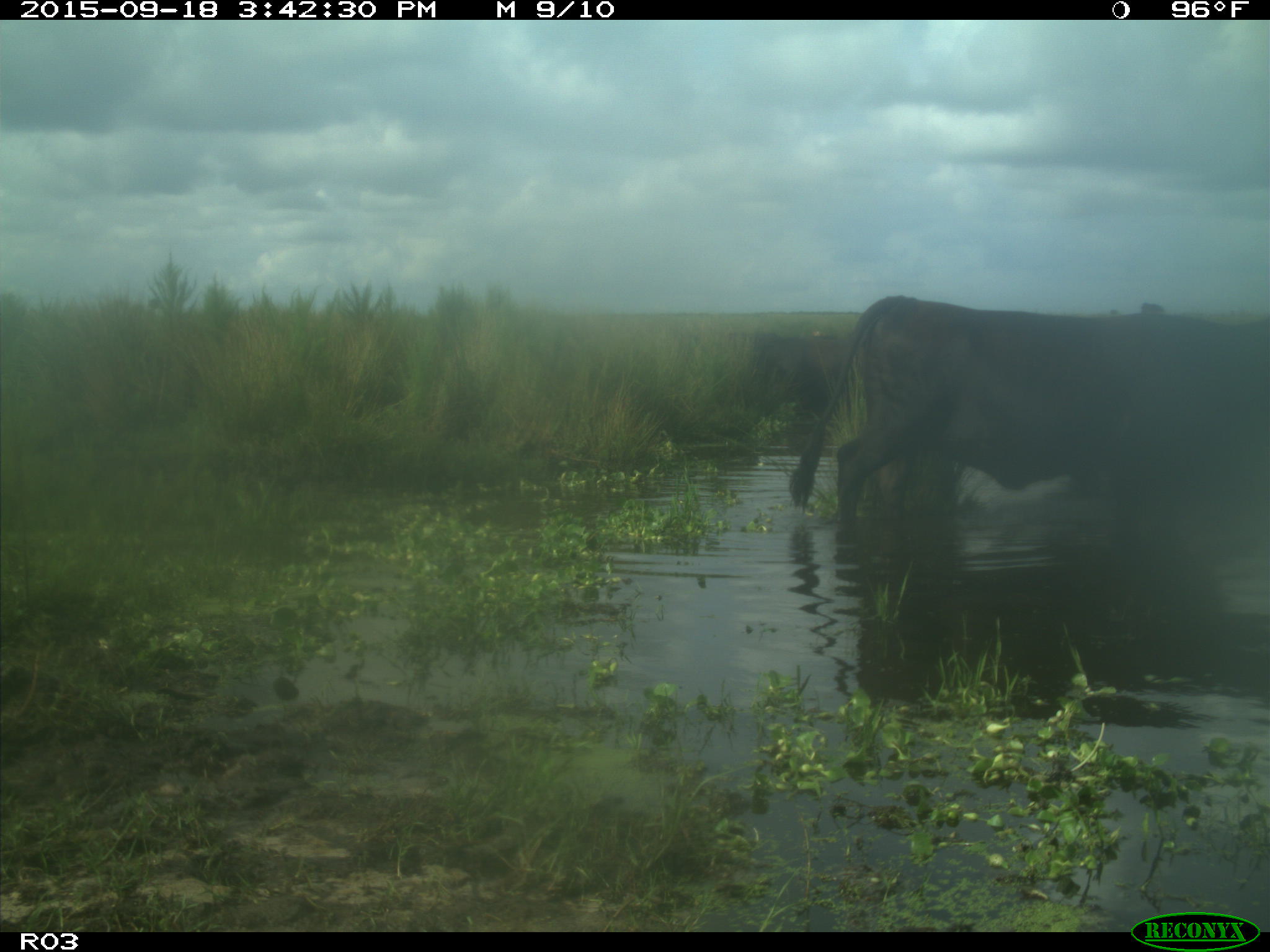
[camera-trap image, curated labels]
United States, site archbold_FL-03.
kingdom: Animalia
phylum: Chordata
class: Mammalia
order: Artiodactyla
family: Bovidae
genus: Bos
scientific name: Bos taurus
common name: domestic cow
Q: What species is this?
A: Bos taurus (domestic cow).